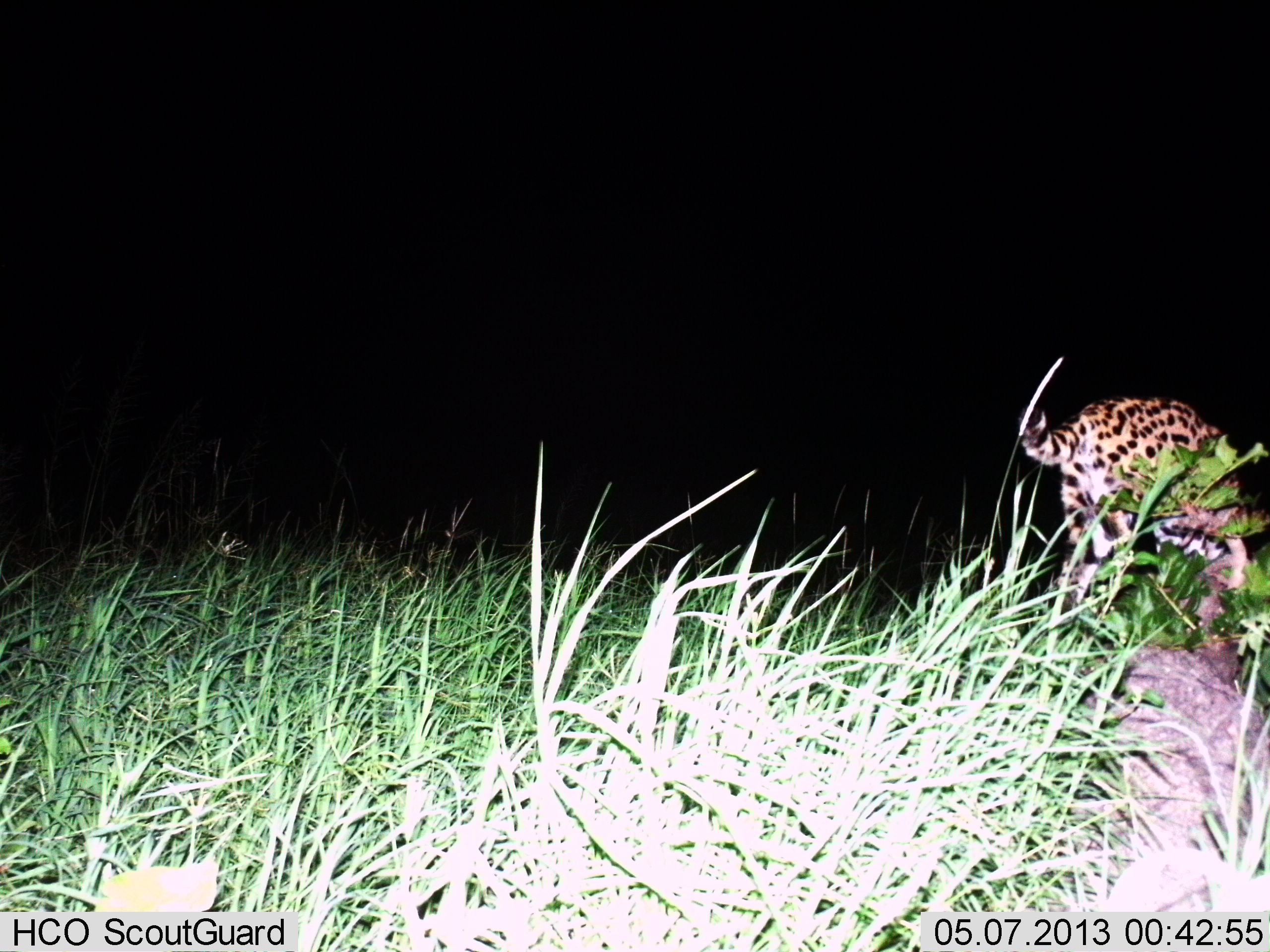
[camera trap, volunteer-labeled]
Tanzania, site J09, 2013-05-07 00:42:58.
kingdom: Animalia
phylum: Chordata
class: Mammalia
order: Carnivora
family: Felidae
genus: Leptailurus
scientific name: Leptailurus serval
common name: serval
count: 1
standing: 19%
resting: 0%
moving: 65%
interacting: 12%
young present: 0%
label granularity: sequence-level